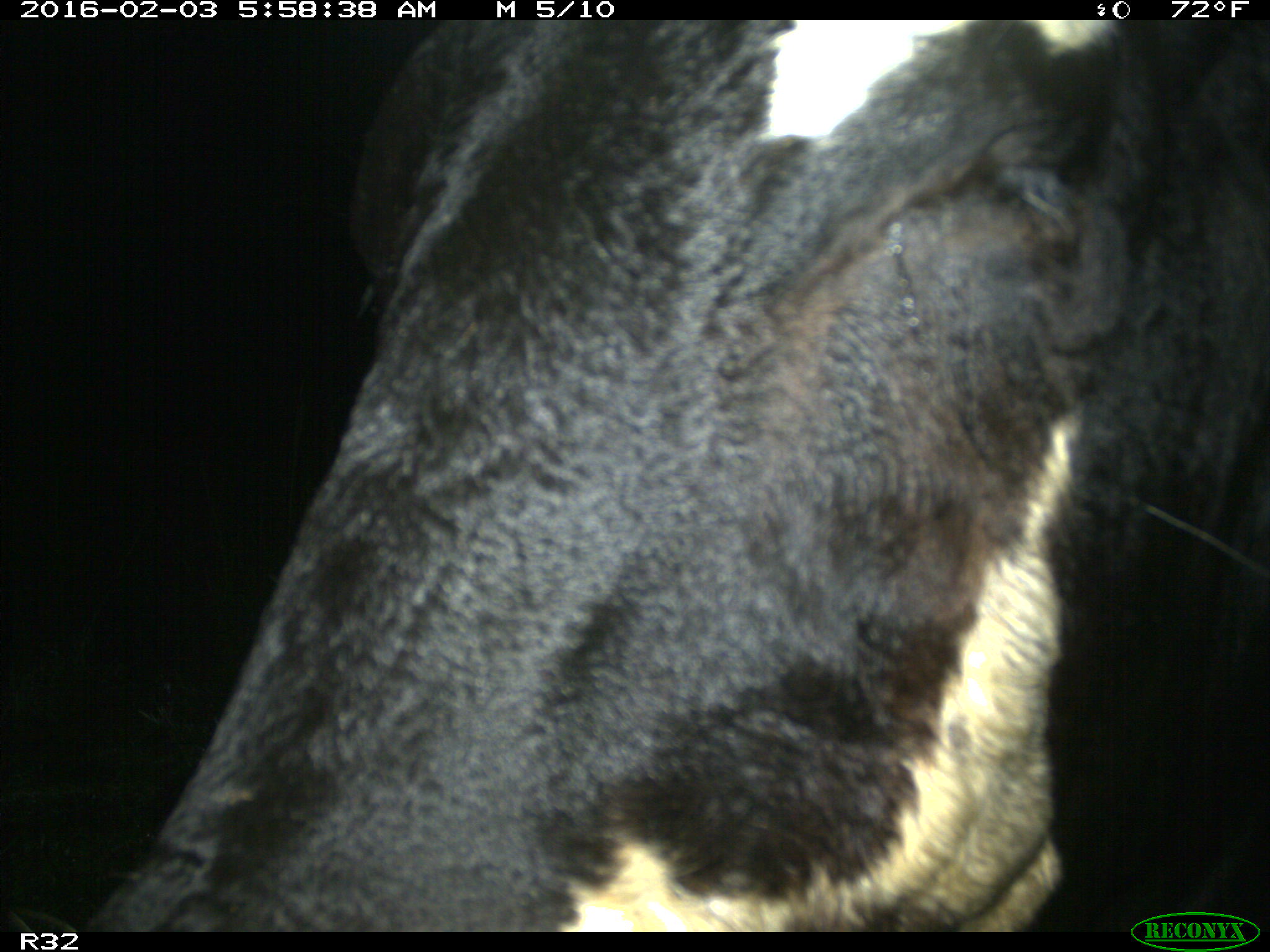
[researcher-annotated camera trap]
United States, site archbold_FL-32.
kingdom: Animalia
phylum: Chordata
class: Mammalia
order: Artiodactyla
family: Bovidae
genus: Bos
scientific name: Bos taurus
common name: domestic cow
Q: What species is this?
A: Bos taurus (domestic cow).